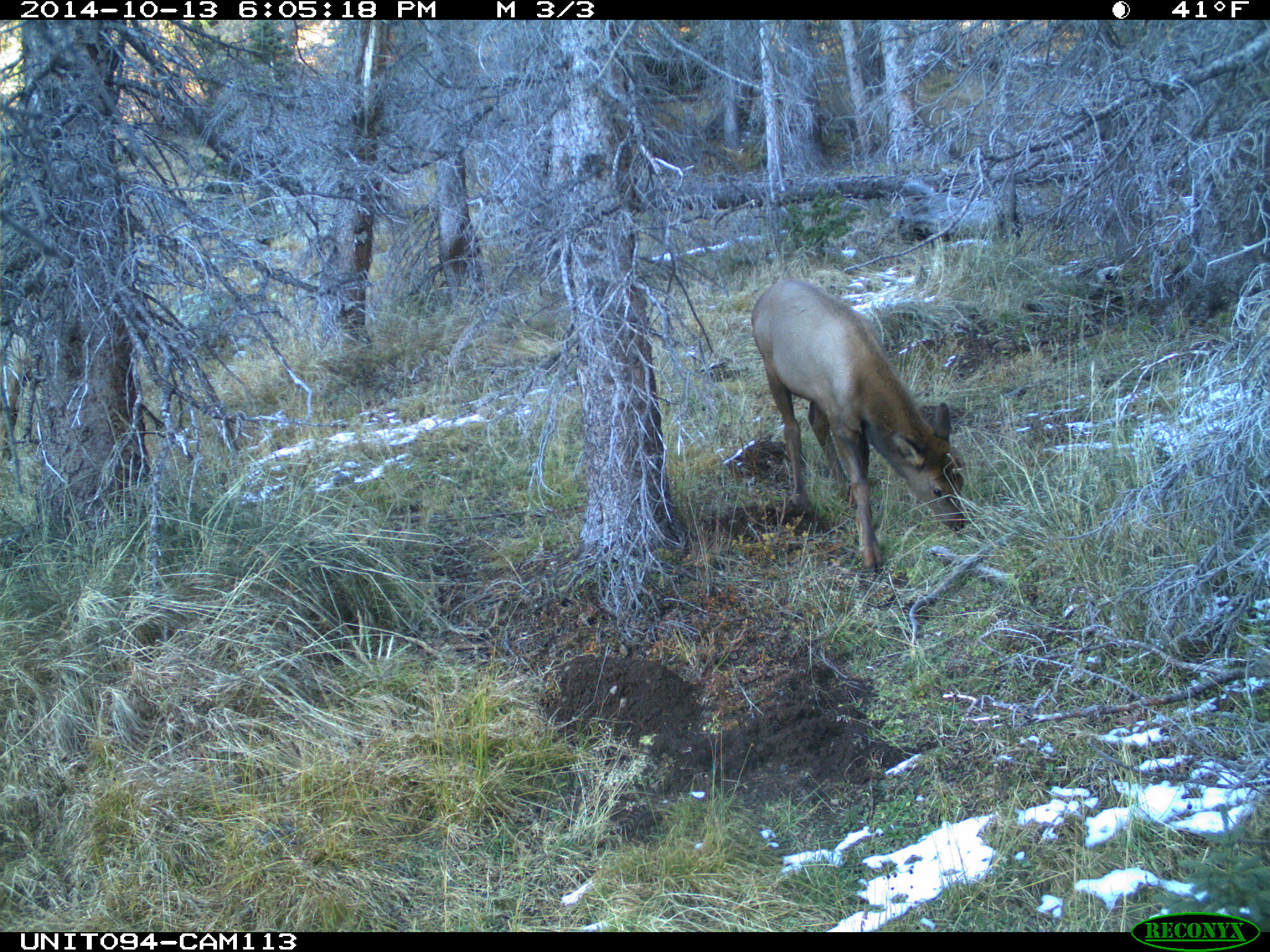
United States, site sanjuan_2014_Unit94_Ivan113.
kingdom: Animalia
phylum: Chordata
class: Mammalia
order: Artiodactyla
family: Cervidae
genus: Cervus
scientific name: Cervus elaphus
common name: red deer